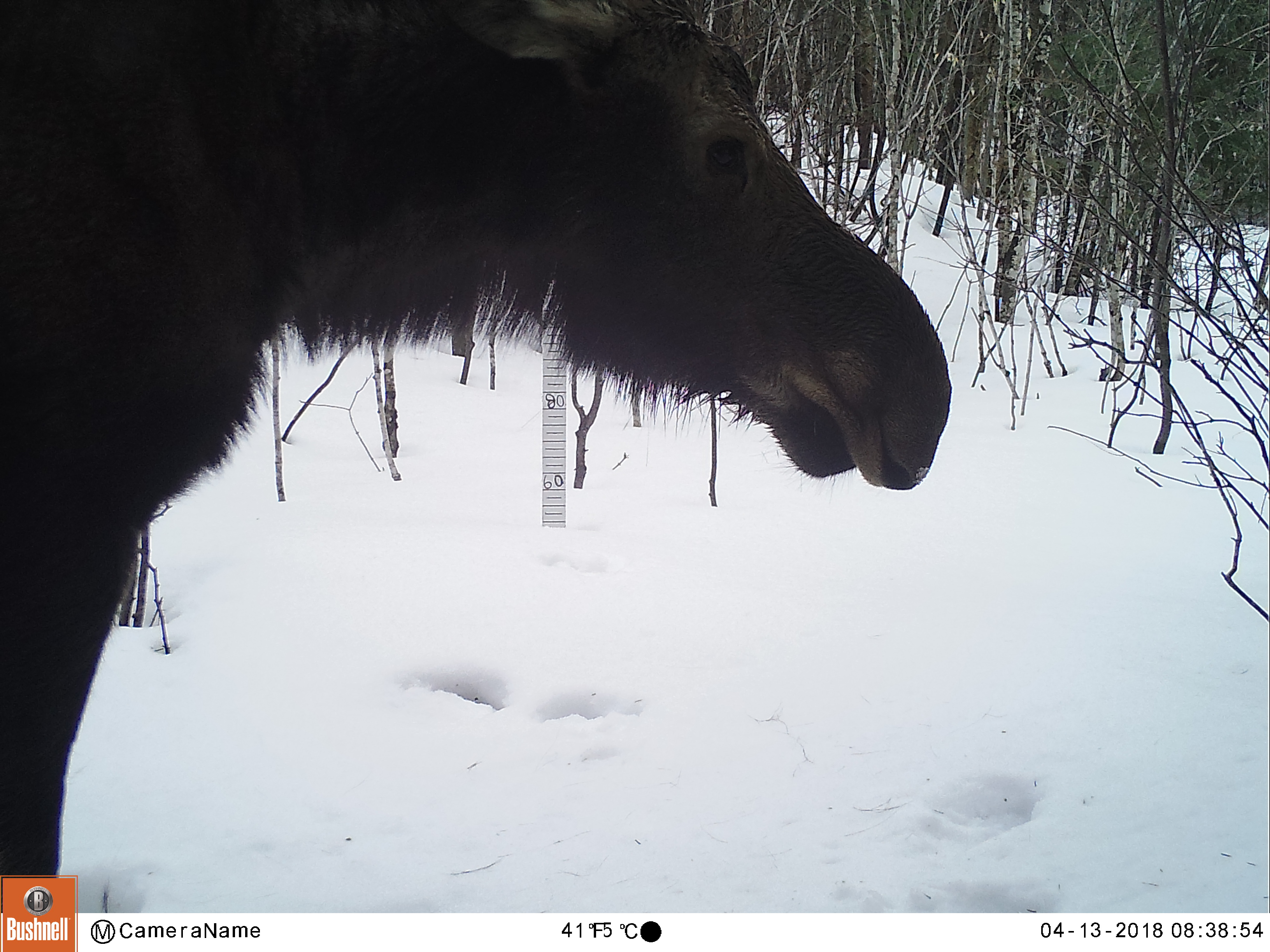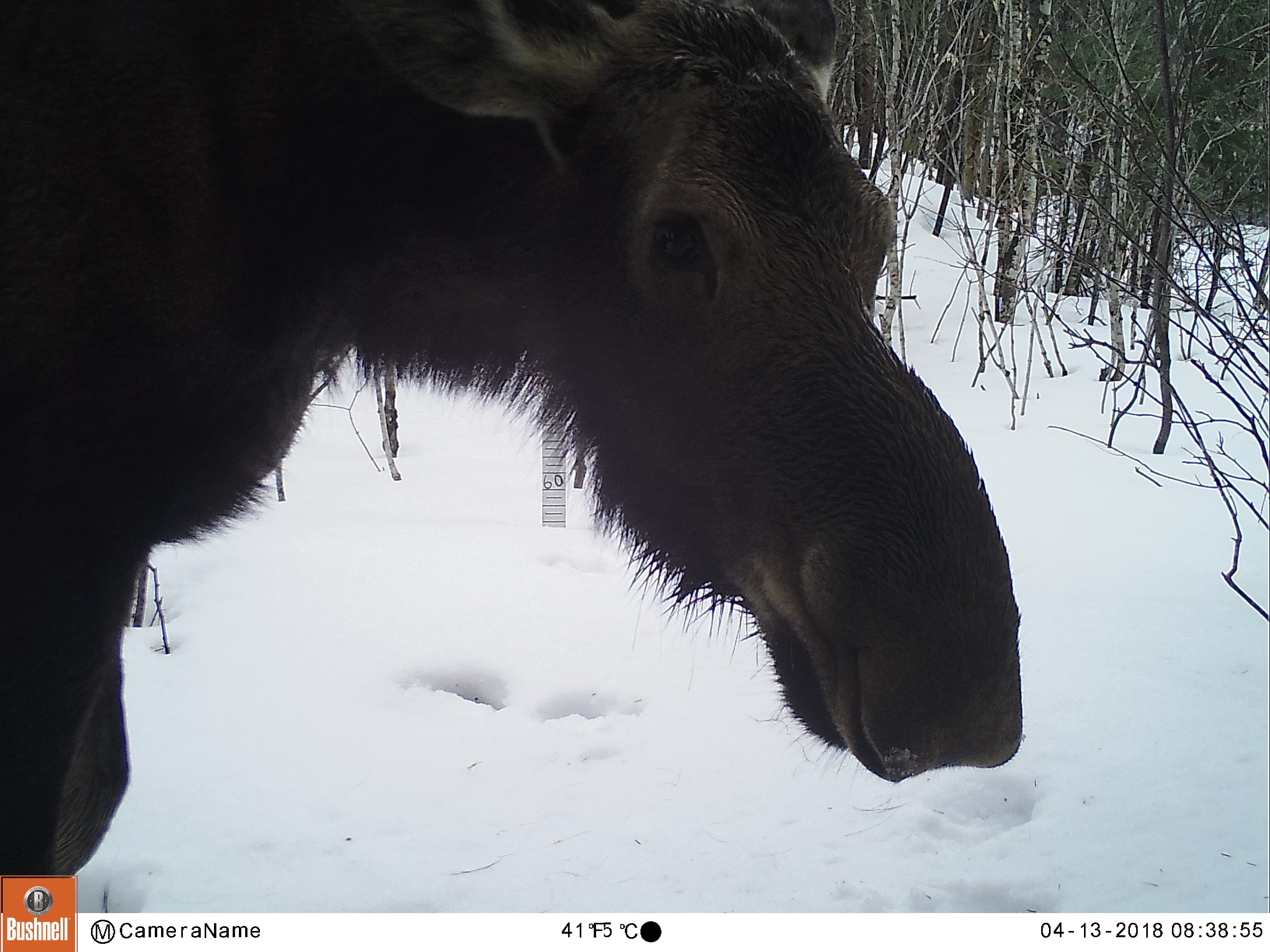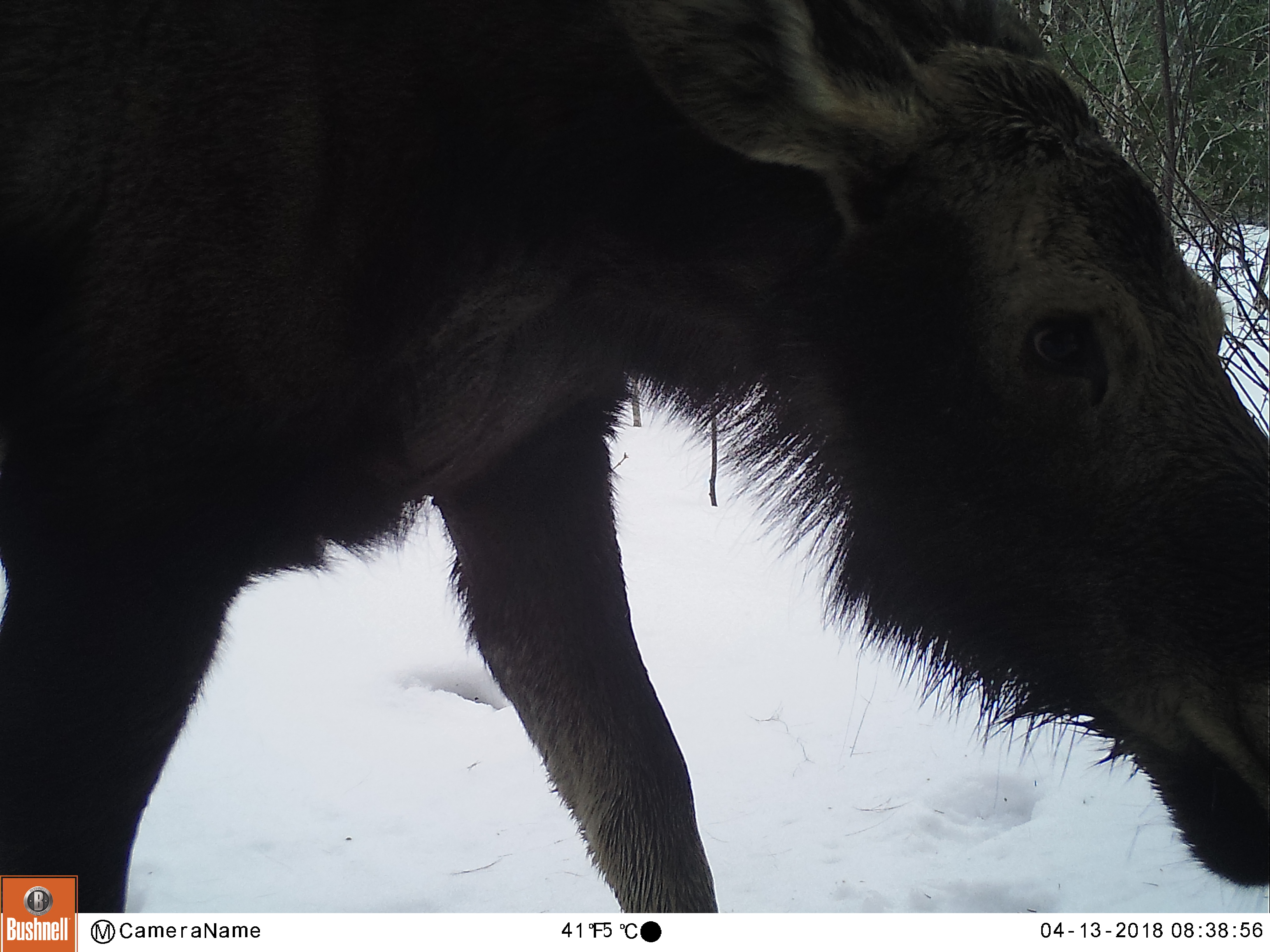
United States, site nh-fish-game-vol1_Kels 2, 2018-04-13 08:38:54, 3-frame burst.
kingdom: Animalia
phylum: Chordata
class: Mammalia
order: Artiodactyla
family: Cervidae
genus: Alces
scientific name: Alces alces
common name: moose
Moose (Alces alces).